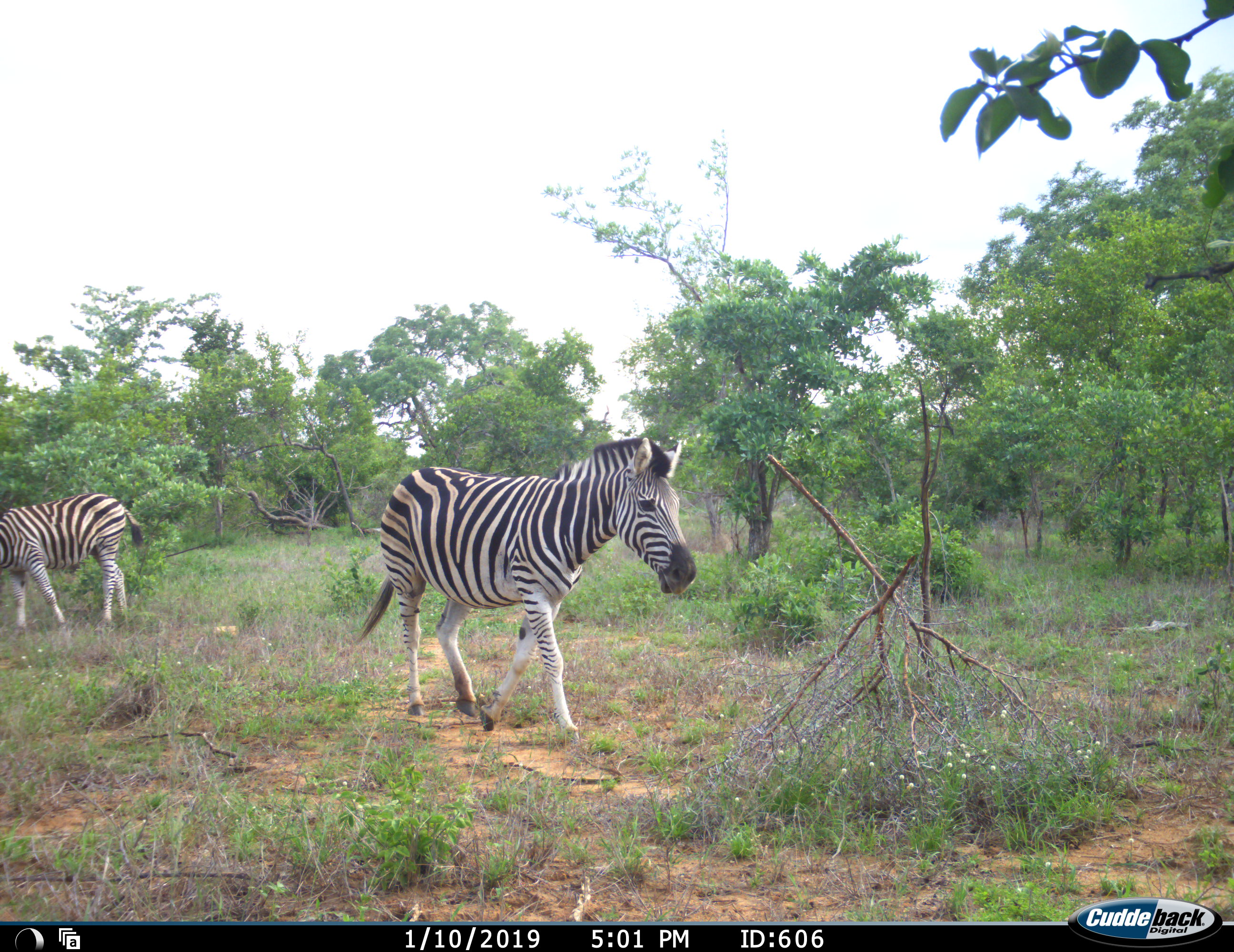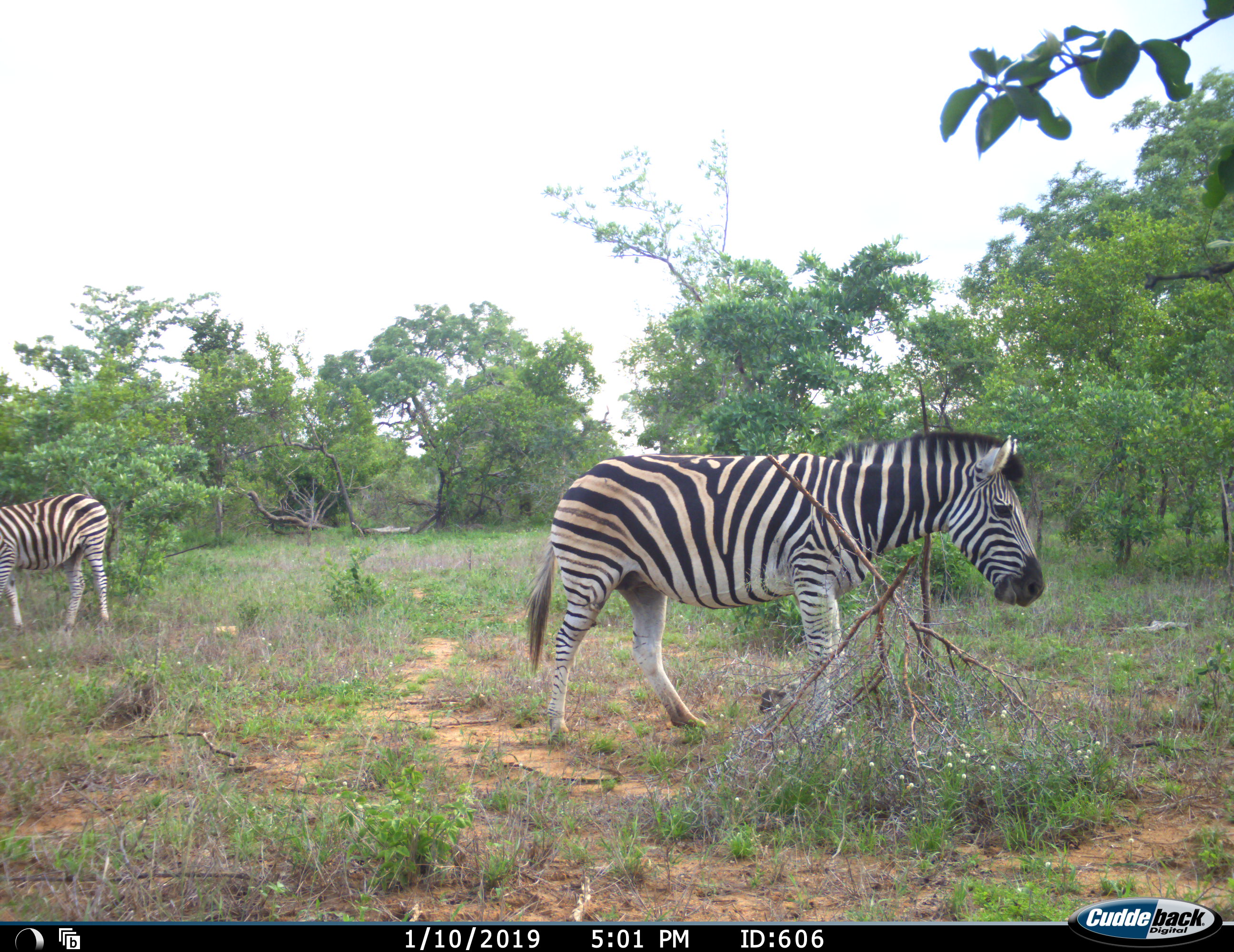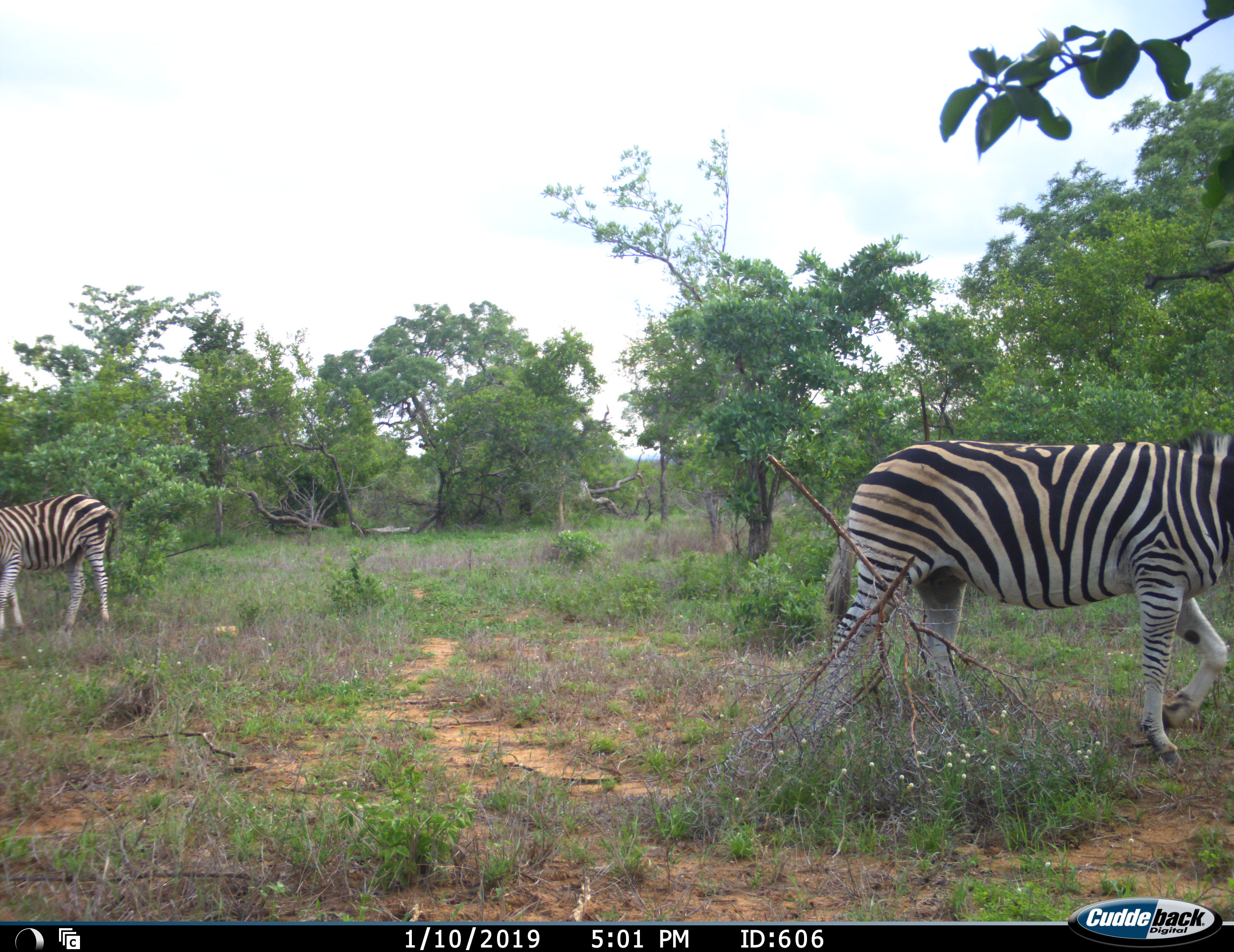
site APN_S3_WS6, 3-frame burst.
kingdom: Animalia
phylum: Chordata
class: Mammalia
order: Perissodactyla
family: Equidae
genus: Equus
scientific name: Equus quagga burchellii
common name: burchell's zebra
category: zebraburchells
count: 2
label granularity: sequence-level